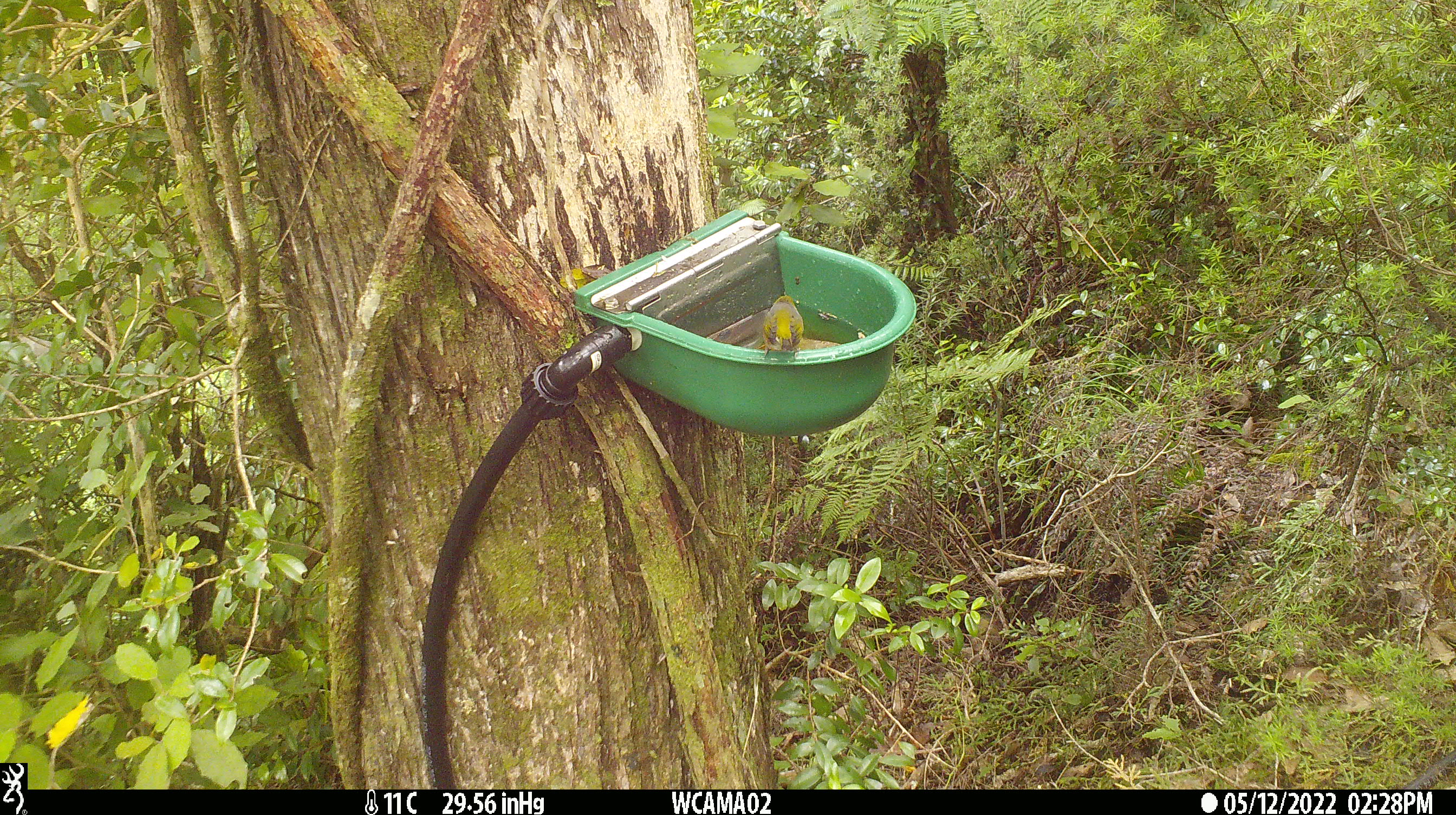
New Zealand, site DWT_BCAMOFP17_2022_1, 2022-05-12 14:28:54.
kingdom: Animalia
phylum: Chordata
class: Aves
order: Passeriformes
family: Zosteropidae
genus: Zosterops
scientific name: Zosterops lateralis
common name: silvereye